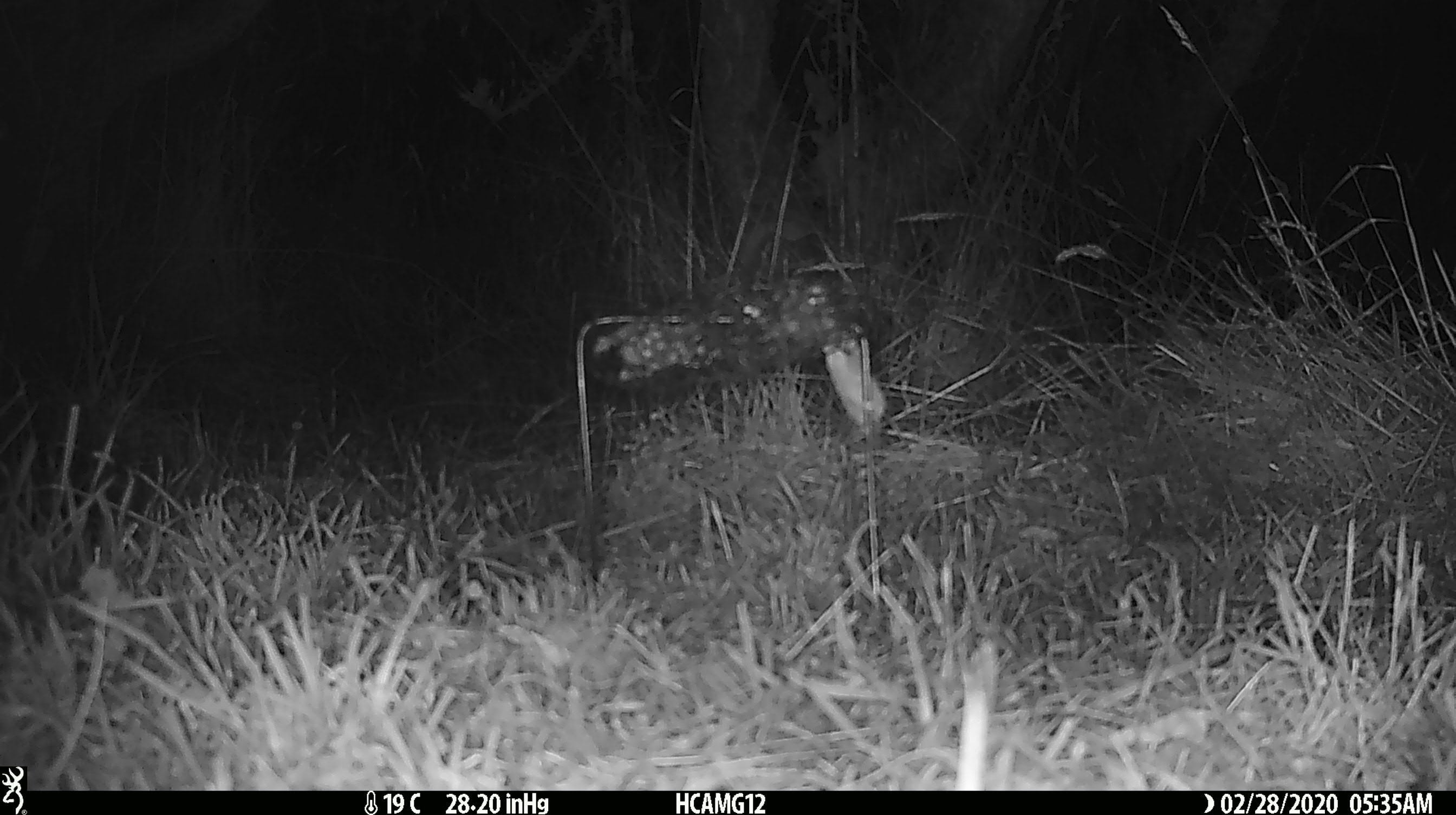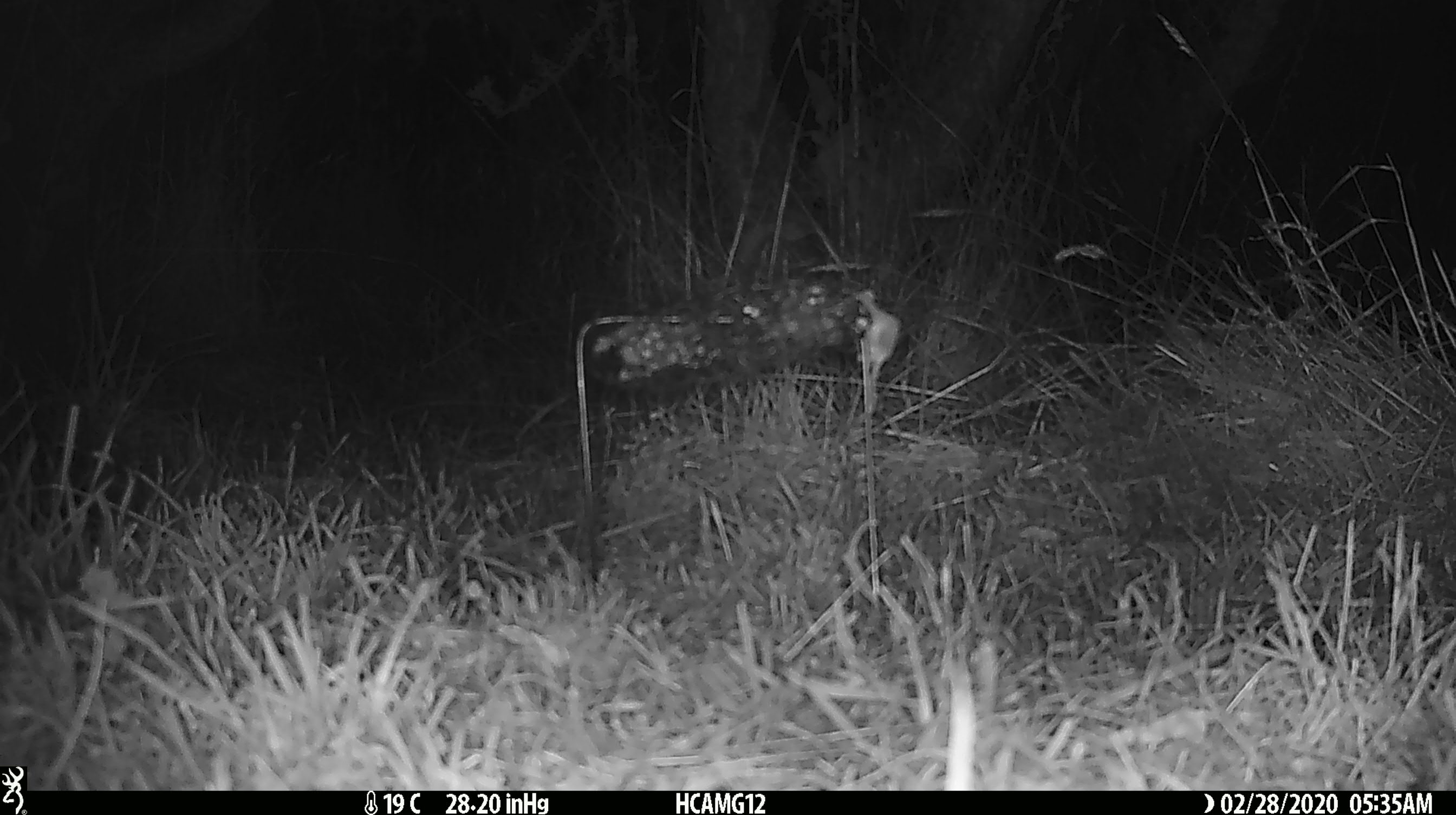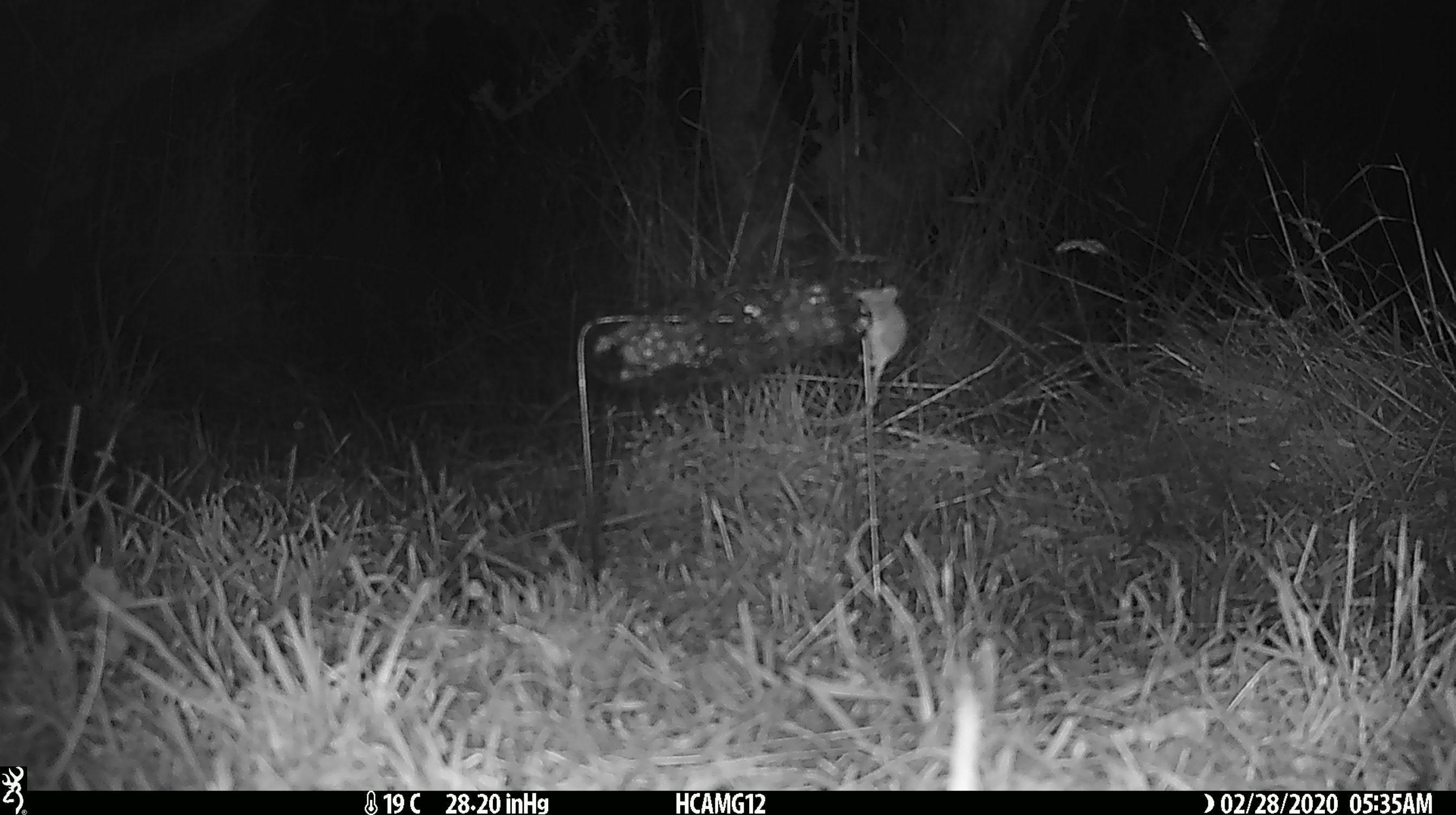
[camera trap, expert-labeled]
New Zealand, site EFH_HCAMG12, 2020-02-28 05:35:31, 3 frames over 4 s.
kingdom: Animalia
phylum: Chordata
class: Mammalia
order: Rodentia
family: Muridae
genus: Mus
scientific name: Mus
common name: mouse